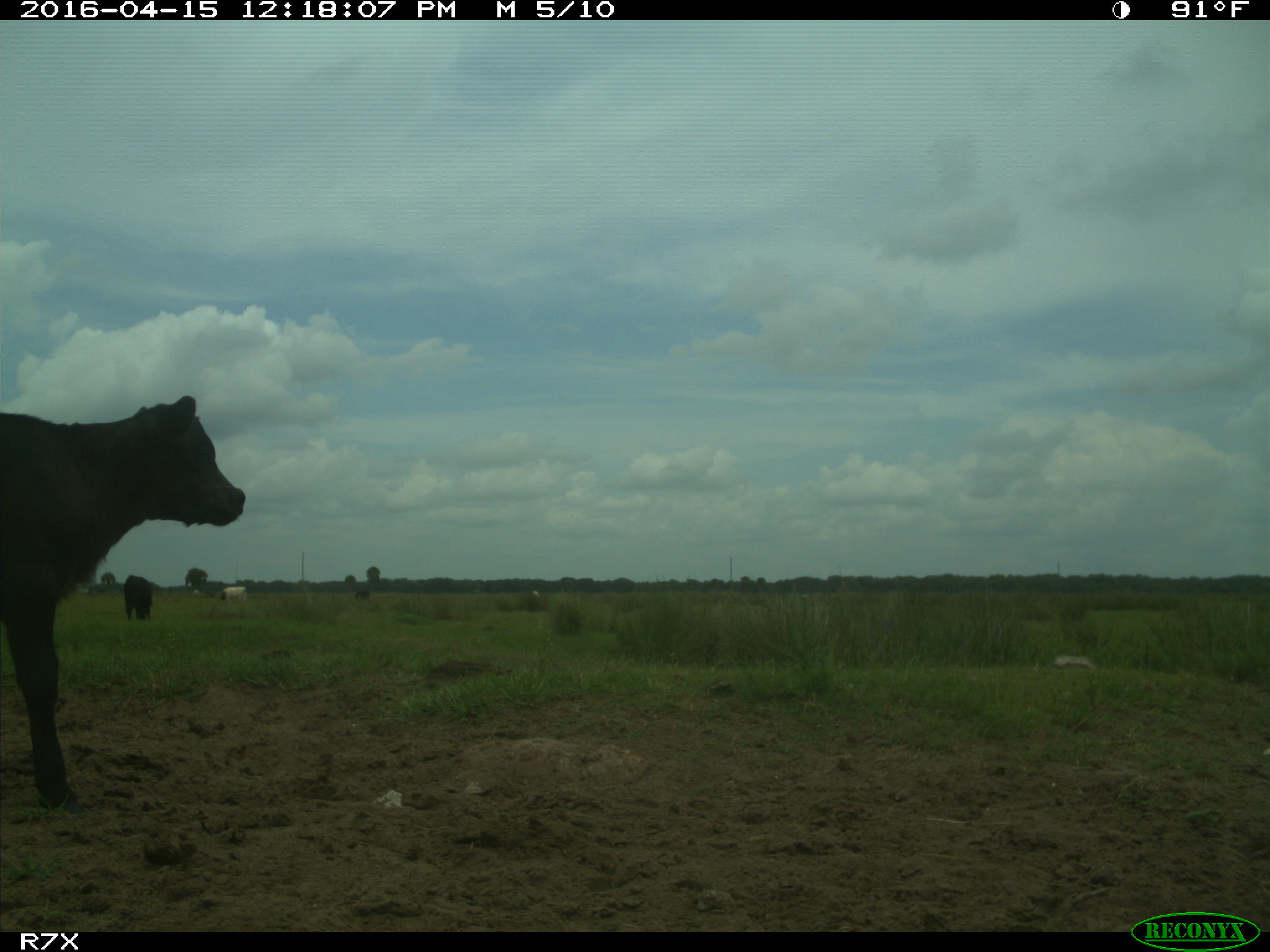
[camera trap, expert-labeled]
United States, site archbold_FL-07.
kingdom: Animalia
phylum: Chordata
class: Mammalia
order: Artiodactyla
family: Bovidae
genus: Bos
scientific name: Bos taurus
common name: domestic cow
Bos taurus (domestic cow).